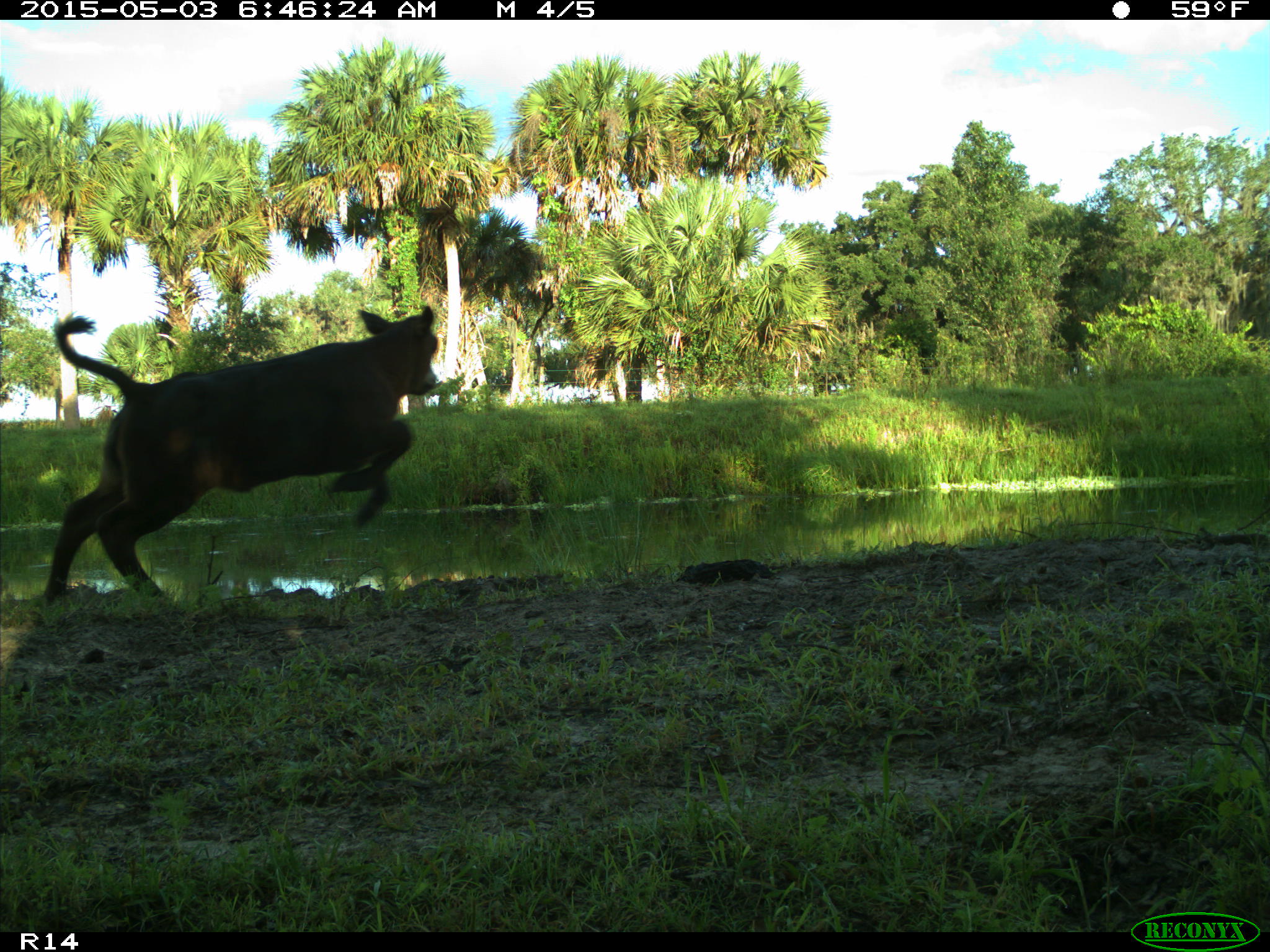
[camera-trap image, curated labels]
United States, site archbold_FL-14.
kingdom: Animalia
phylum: Chordata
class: Mammalia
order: Artiodactyla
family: Bovidae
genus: Bos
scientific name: Bos taurus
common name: domestic cow